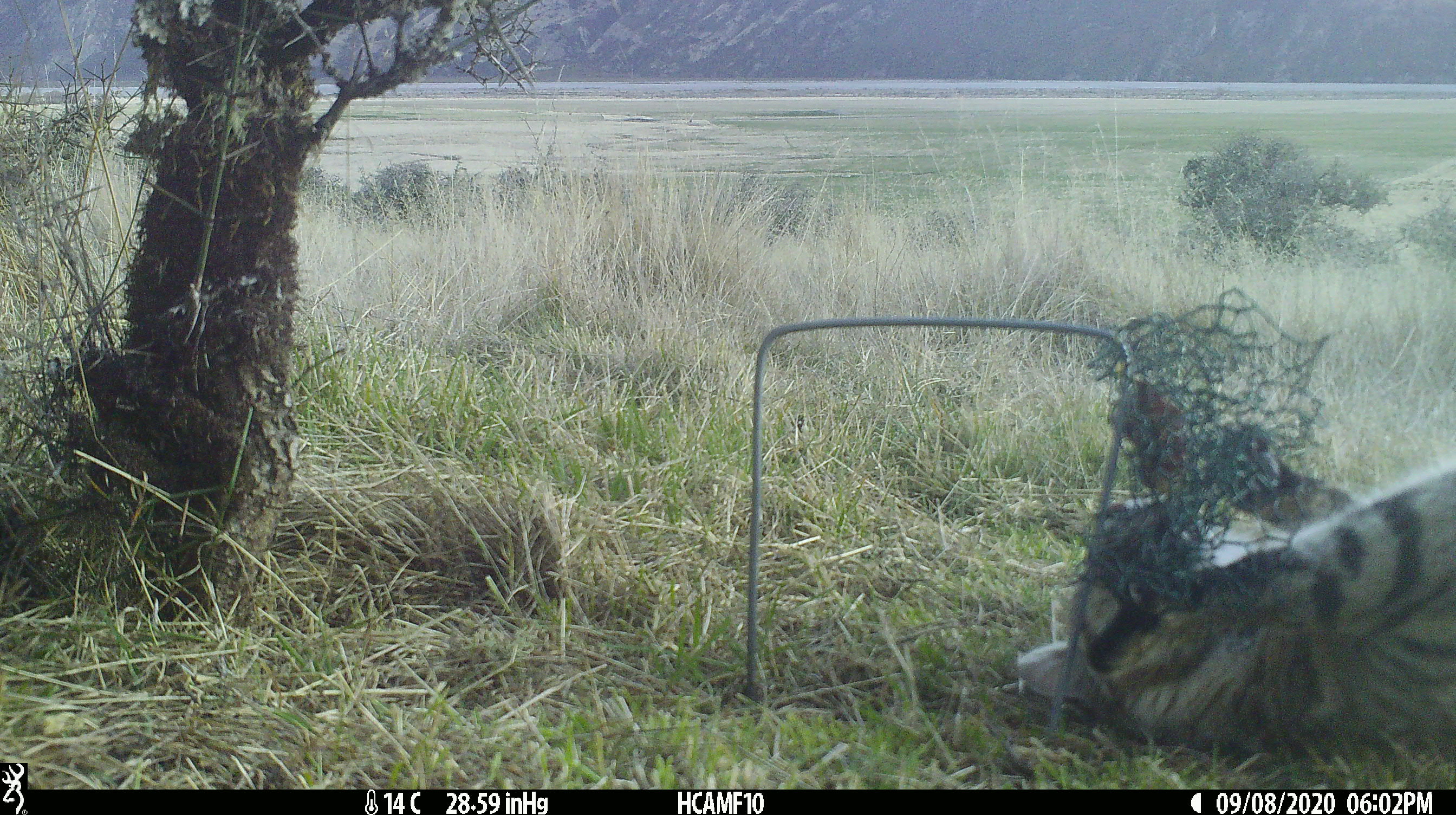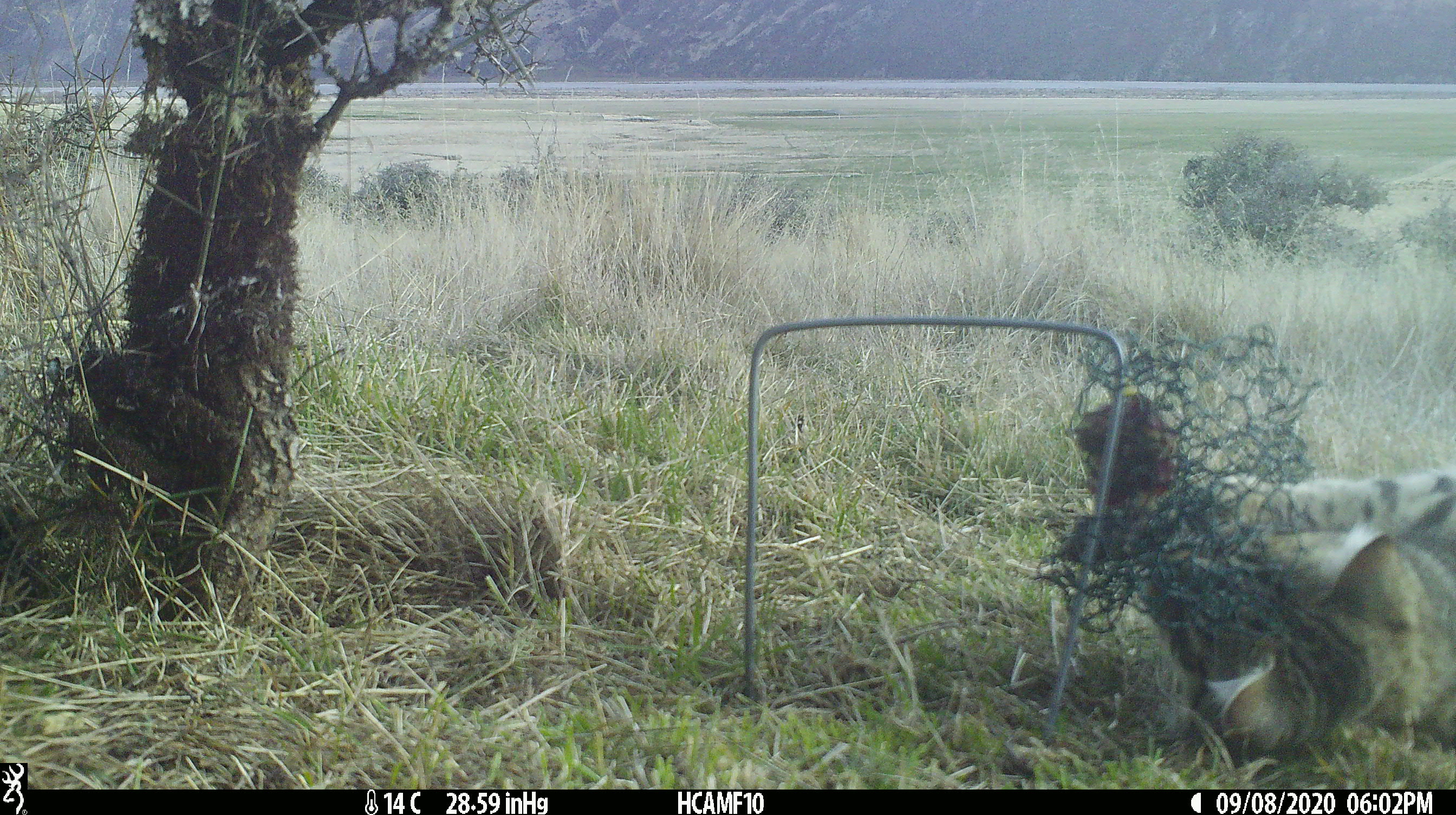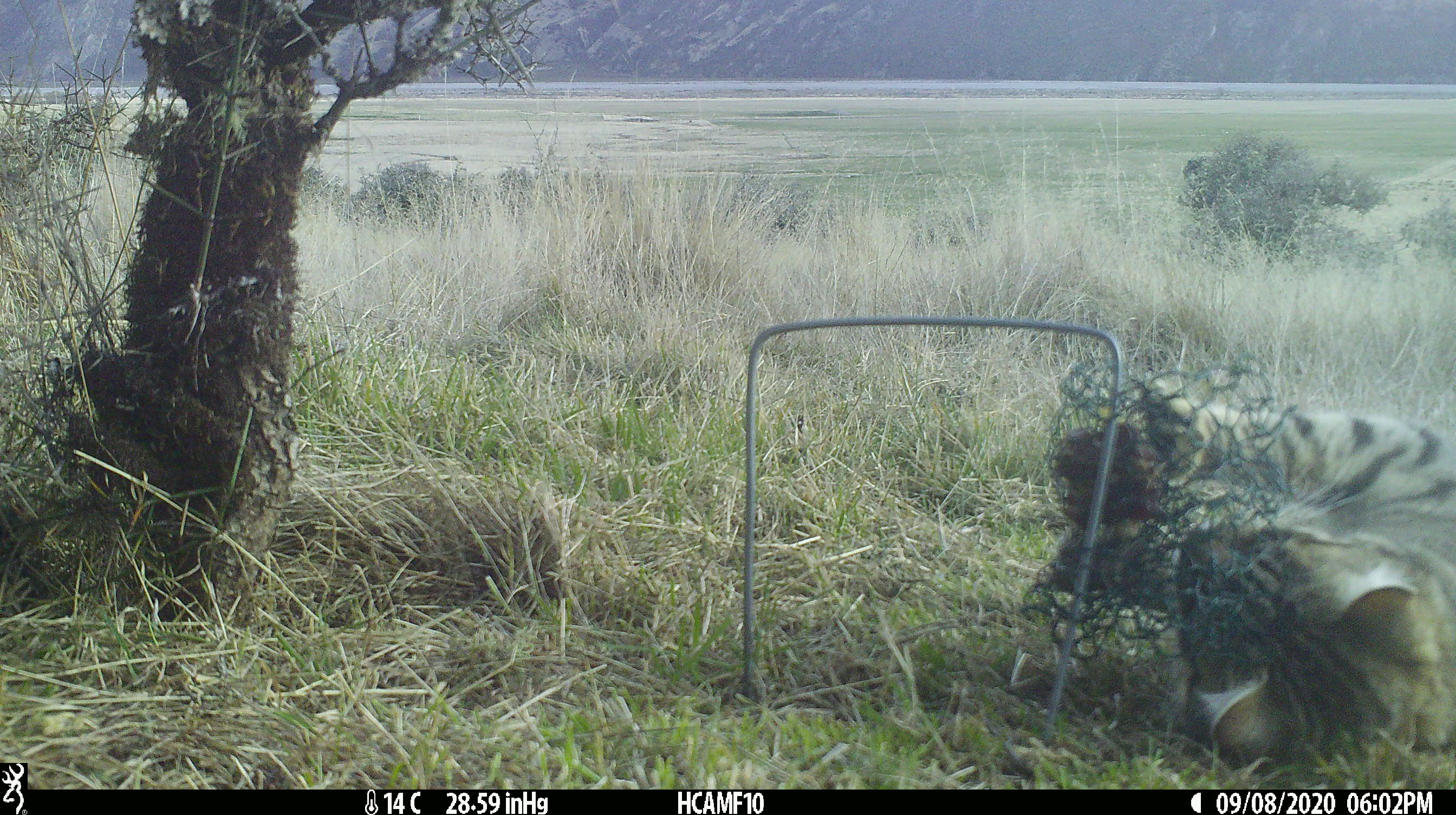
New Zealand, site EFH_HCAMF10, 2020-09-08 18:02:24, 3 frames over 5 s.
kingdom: Animalia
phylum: Chordata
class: Mammalia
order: Carnivora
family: Felidae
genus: Felis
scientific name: Felis catus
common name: domestic cat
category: cat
Cat (domestic cat) (Felis catus).